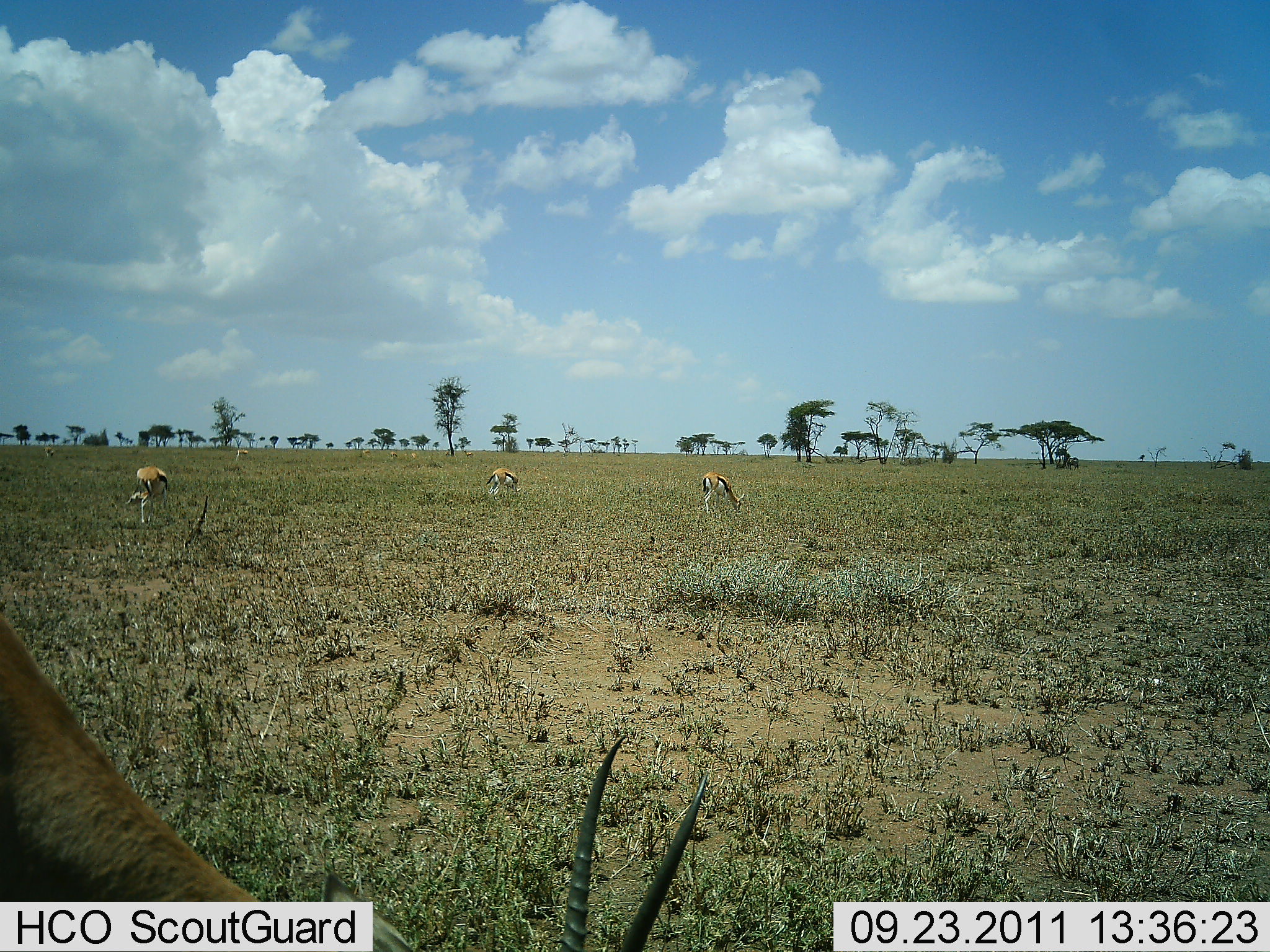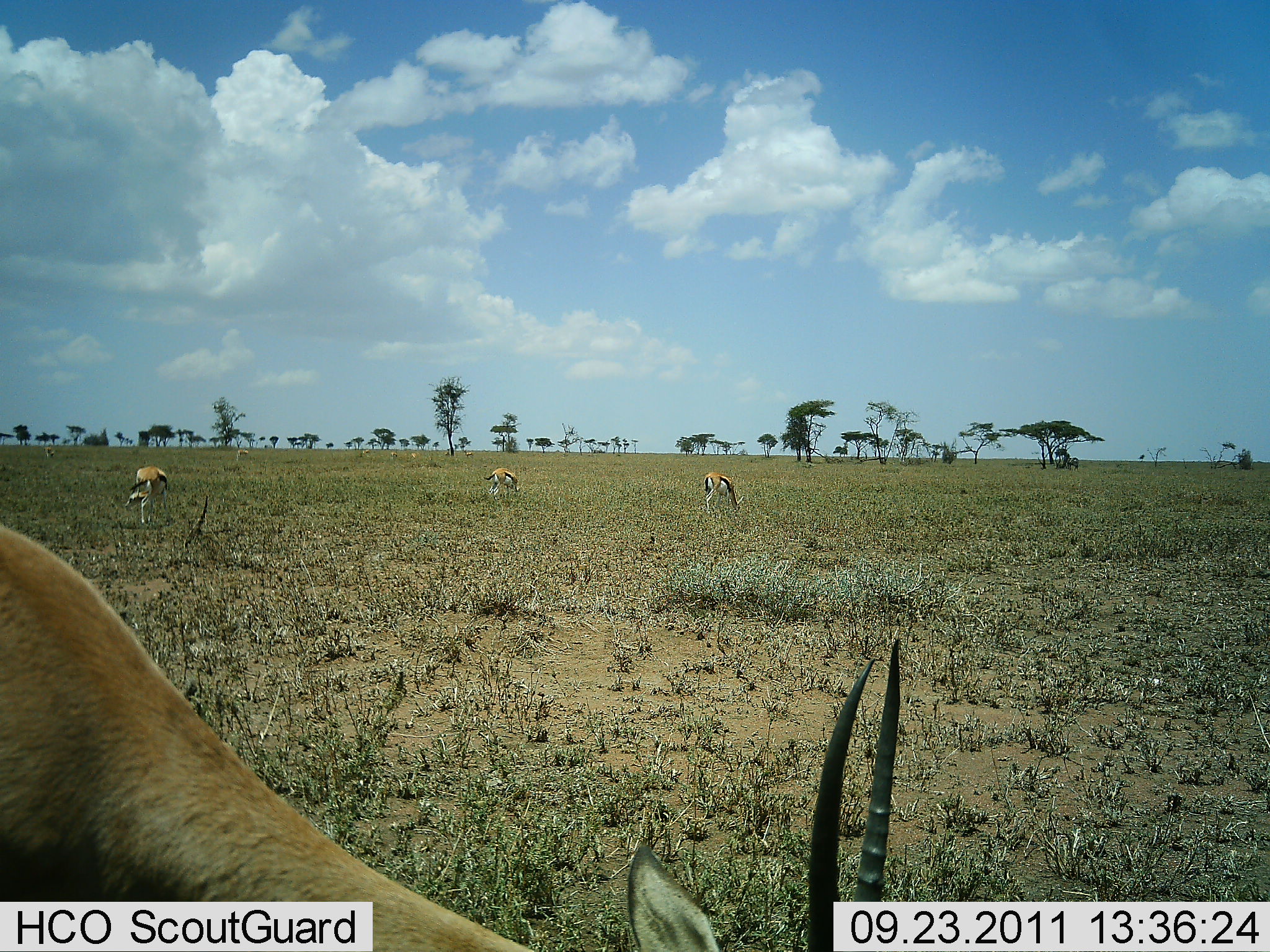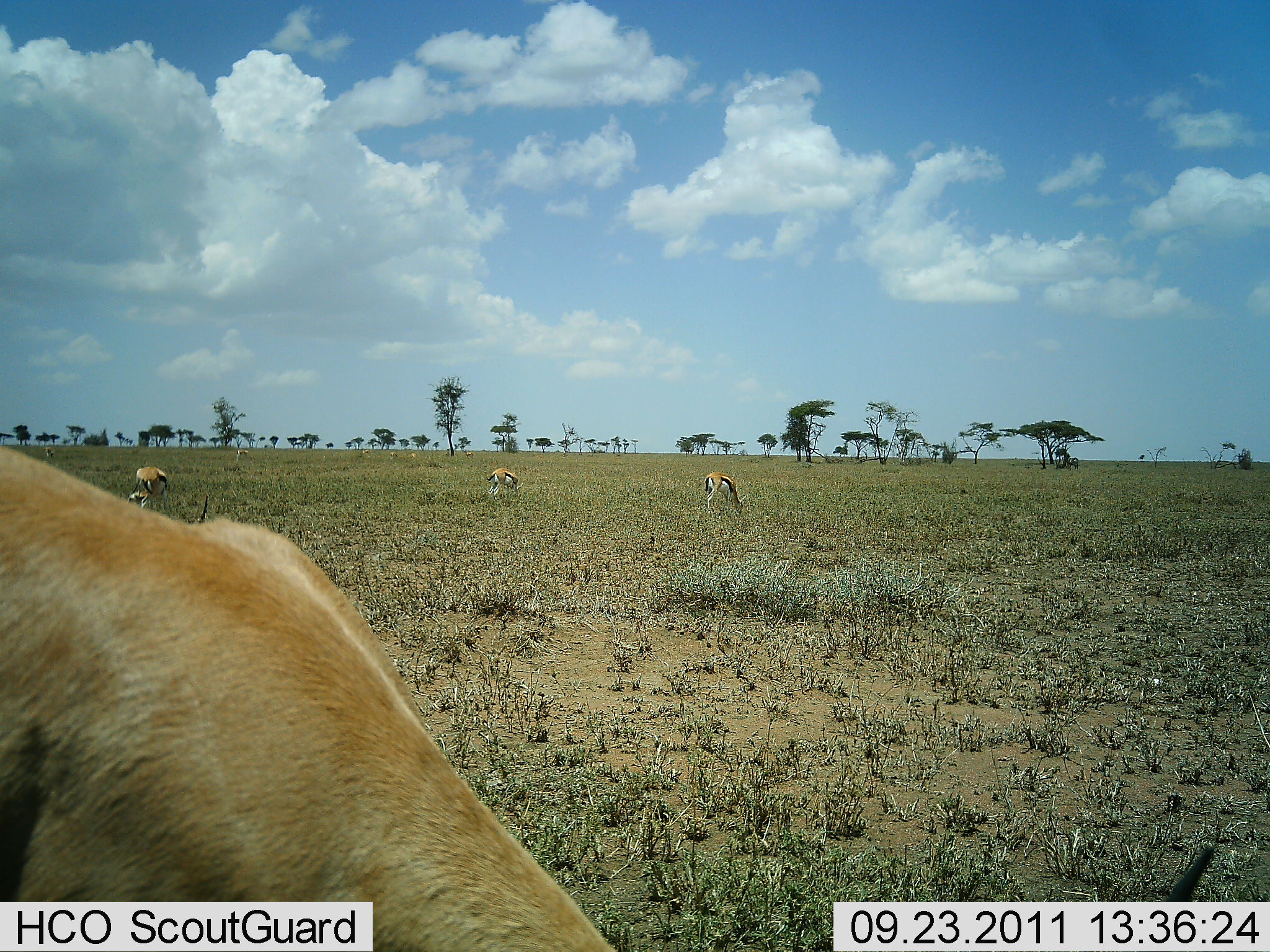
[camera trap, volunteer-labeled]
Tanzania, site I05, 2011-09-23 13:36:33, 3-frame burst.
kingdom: Animalia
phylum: Chordata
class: Mammalia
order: Artiodactyla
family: Bovidae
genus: Eudorcas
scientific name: Eudorcas thomsonii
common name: thomson's gazelle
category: gazellethomsons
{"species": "gazellethomsons (thomson's gazelle) (Eudorcas thomsonii)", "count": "4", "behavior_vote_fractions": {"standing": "20%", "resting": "0%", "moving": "20%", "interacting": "0%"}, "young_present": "0%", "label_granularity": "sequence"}